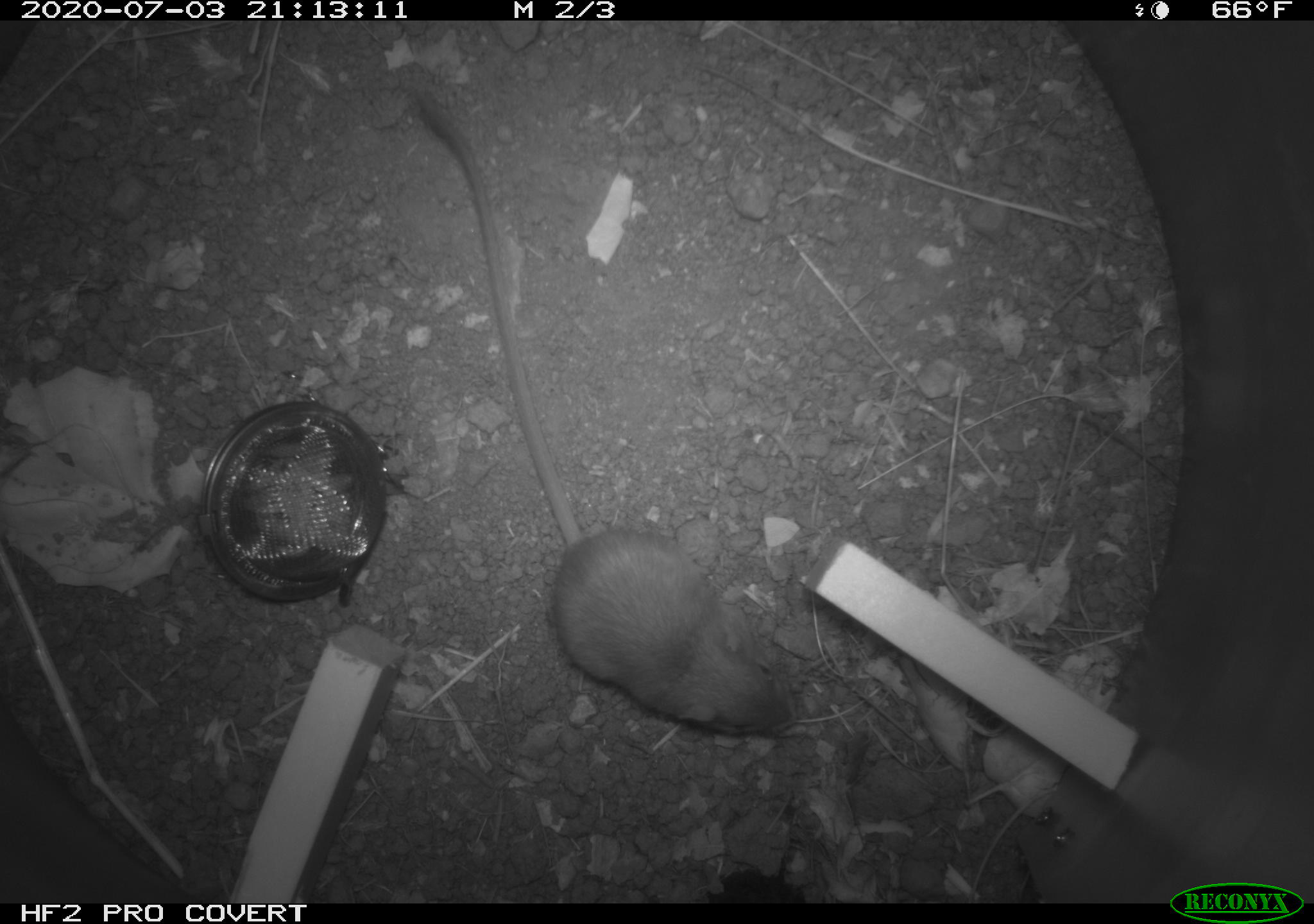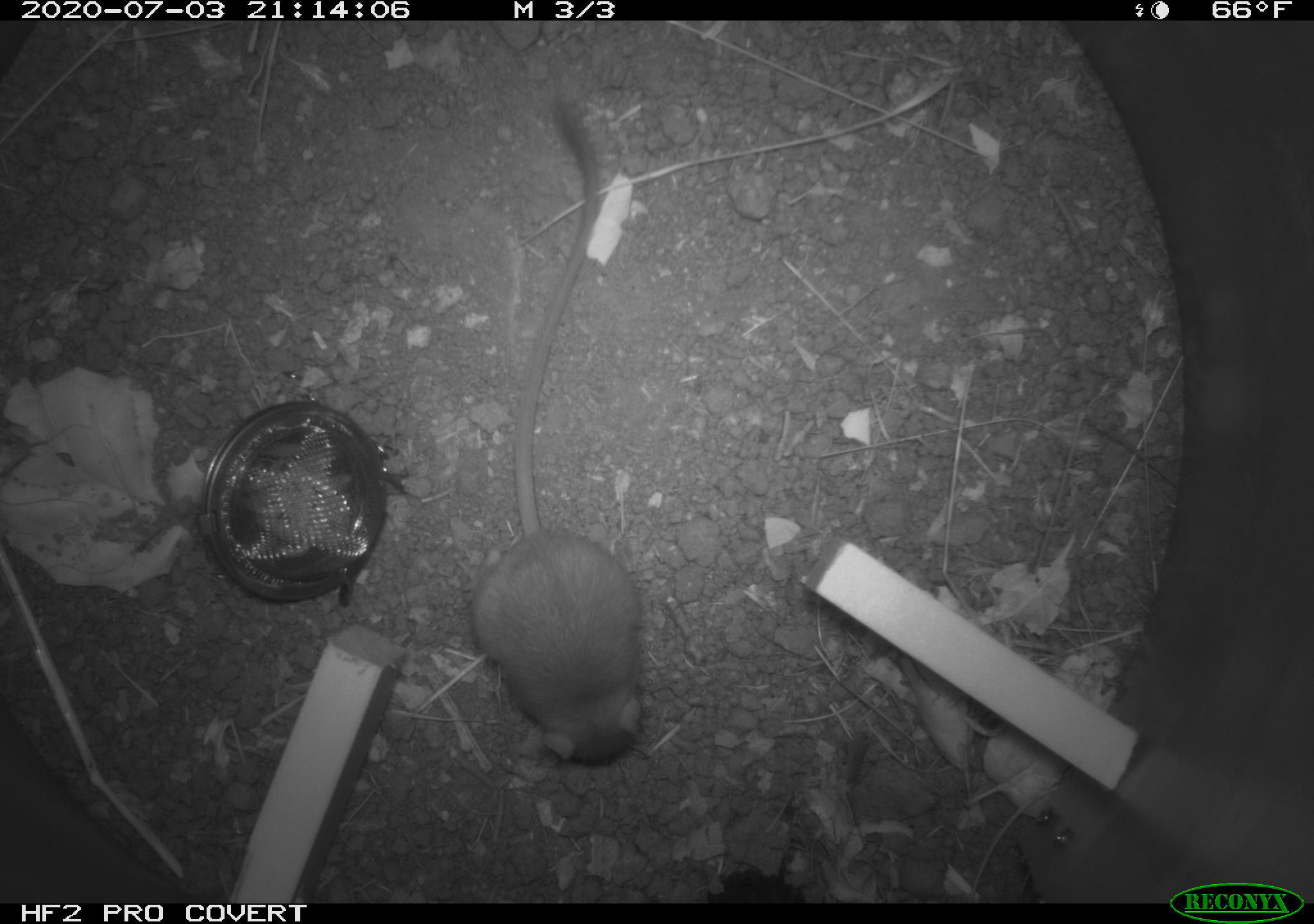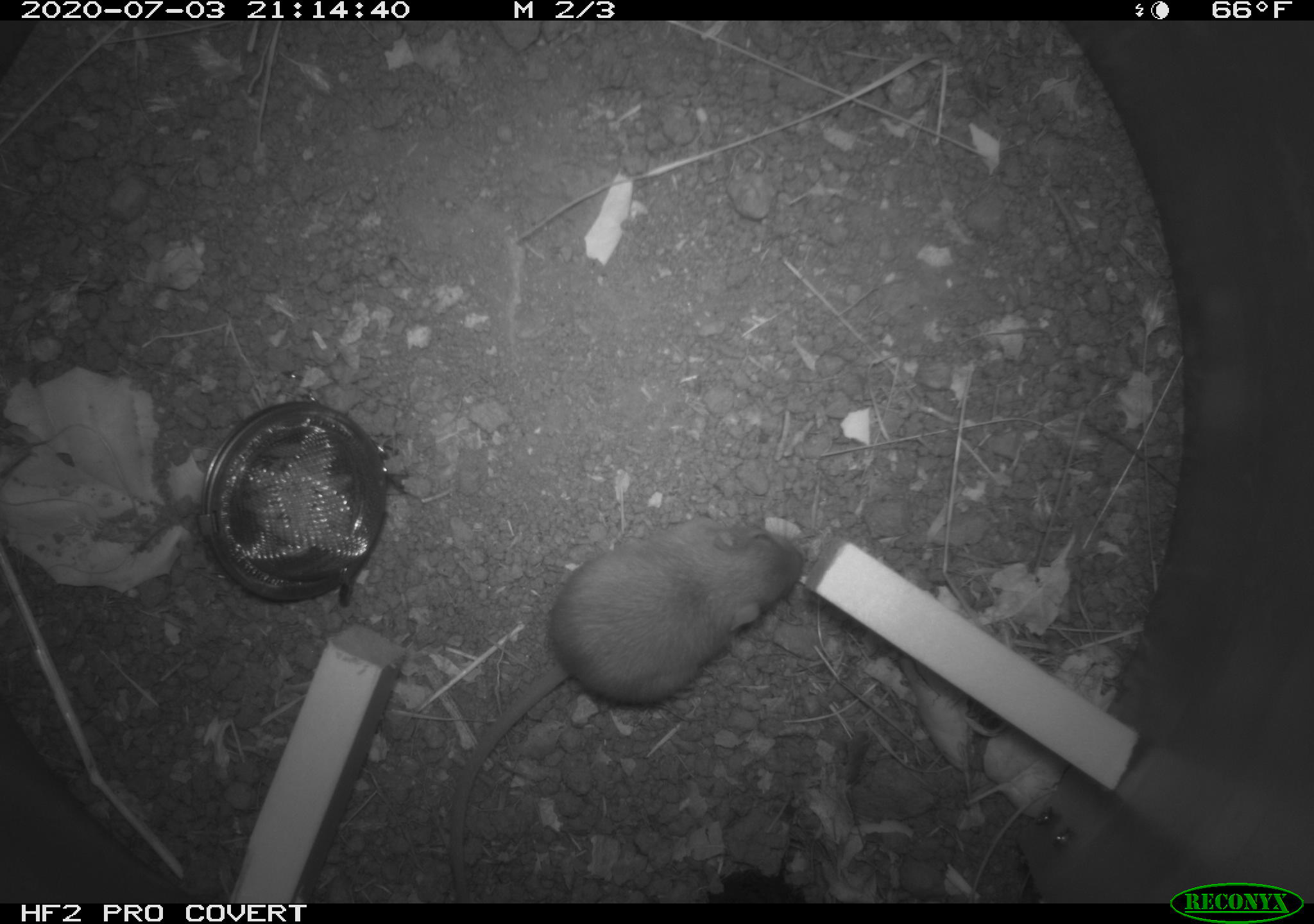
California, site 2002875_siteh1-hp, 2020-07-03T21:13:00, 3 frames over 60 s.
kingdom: Animalia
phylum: Chordata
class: Mammalia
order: Rodentia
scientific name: Rodentia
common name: rodent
Rodent (Rodentia).